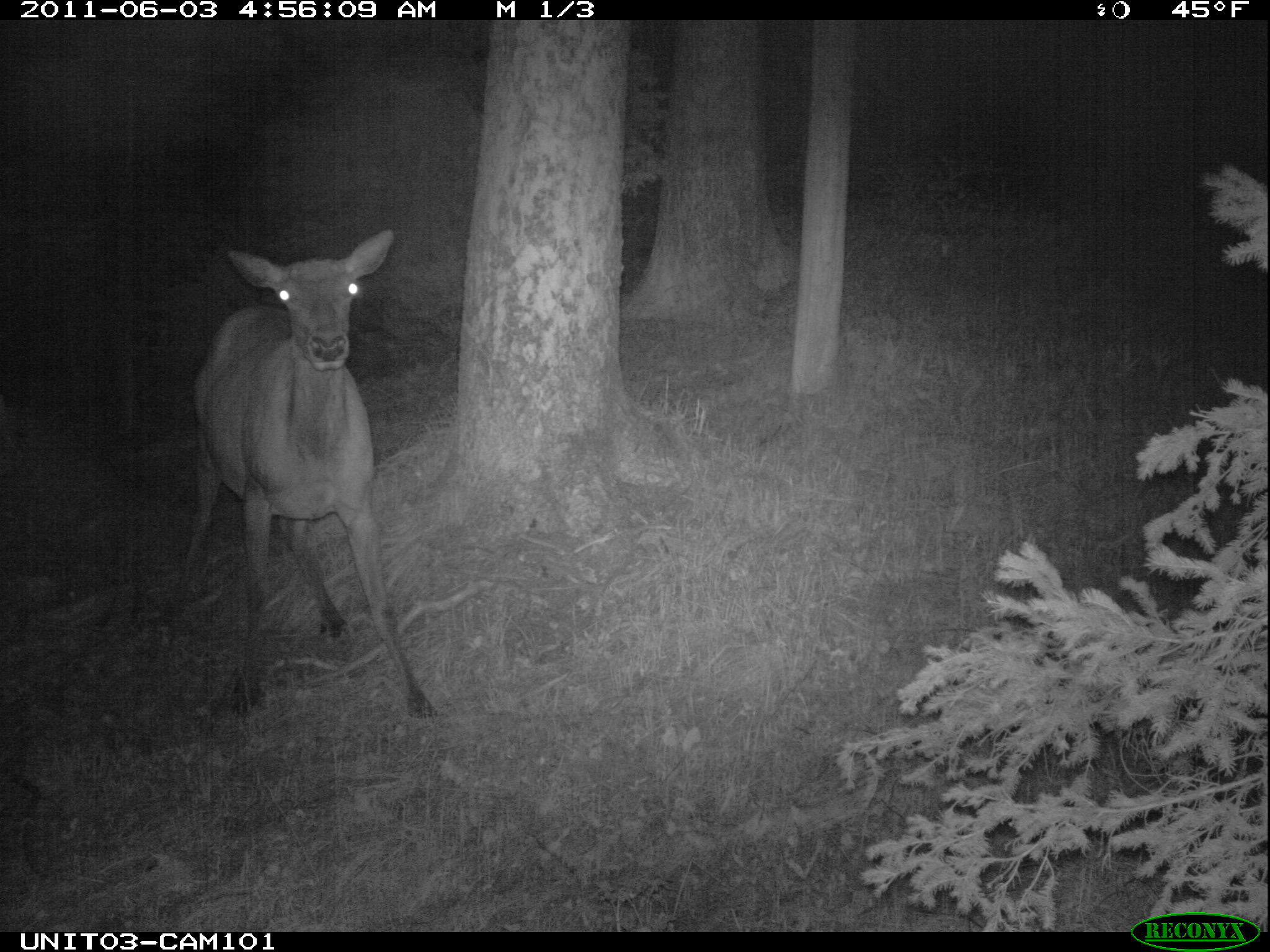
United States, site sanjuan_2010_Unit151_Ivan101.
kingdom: Animalia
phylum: Chordata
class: Mammalia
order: Artiodactyla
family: Cervidae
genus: Cervus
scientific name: Cervus elaphus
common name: red deer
Cervus elaphus (red deer).